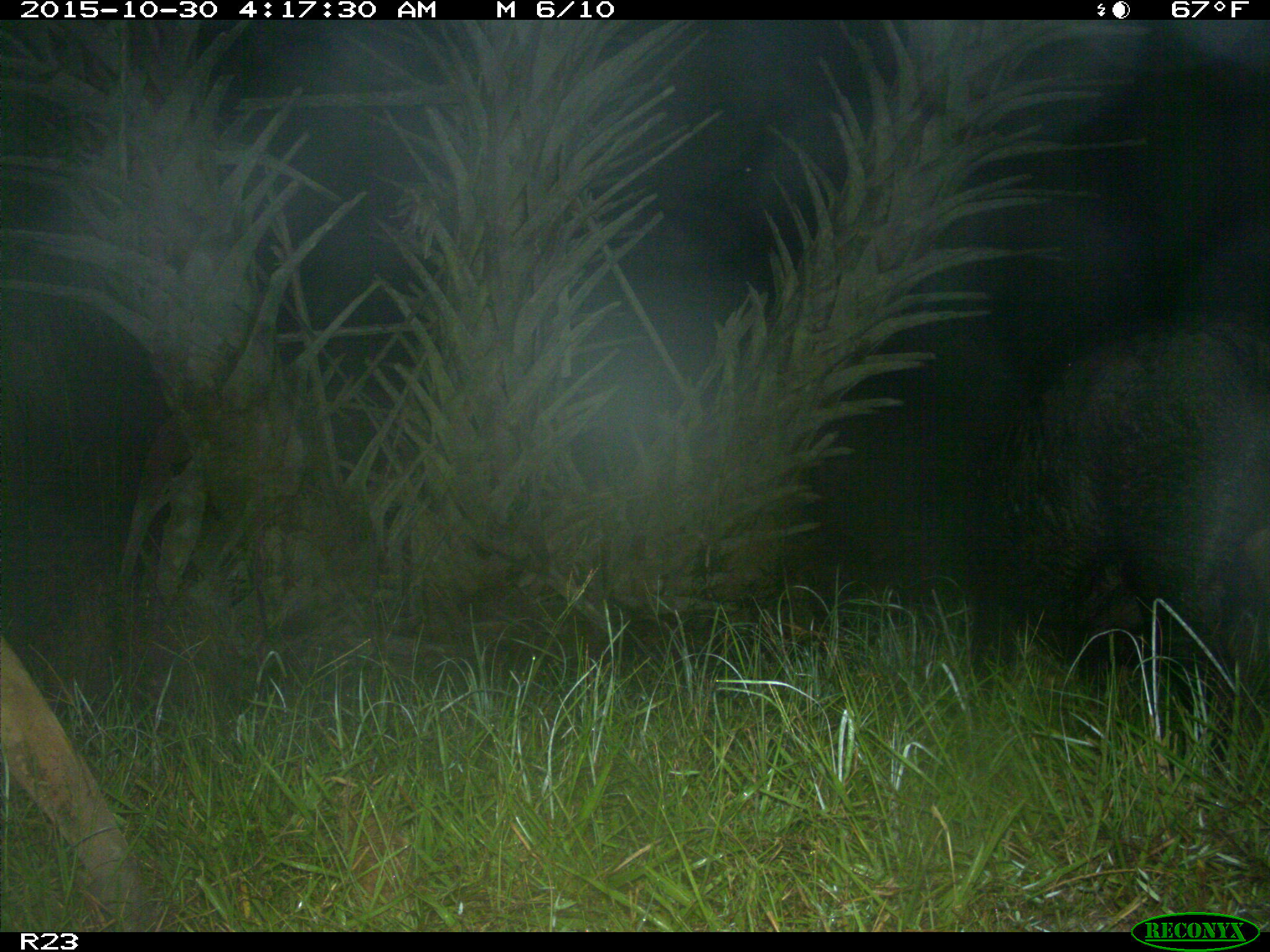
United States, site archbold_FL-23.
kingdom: Animalia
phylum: Chordata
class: Mammalia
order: Artiodactyla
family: Suidae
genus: Sus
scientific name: Sus scrofa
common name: wild boar